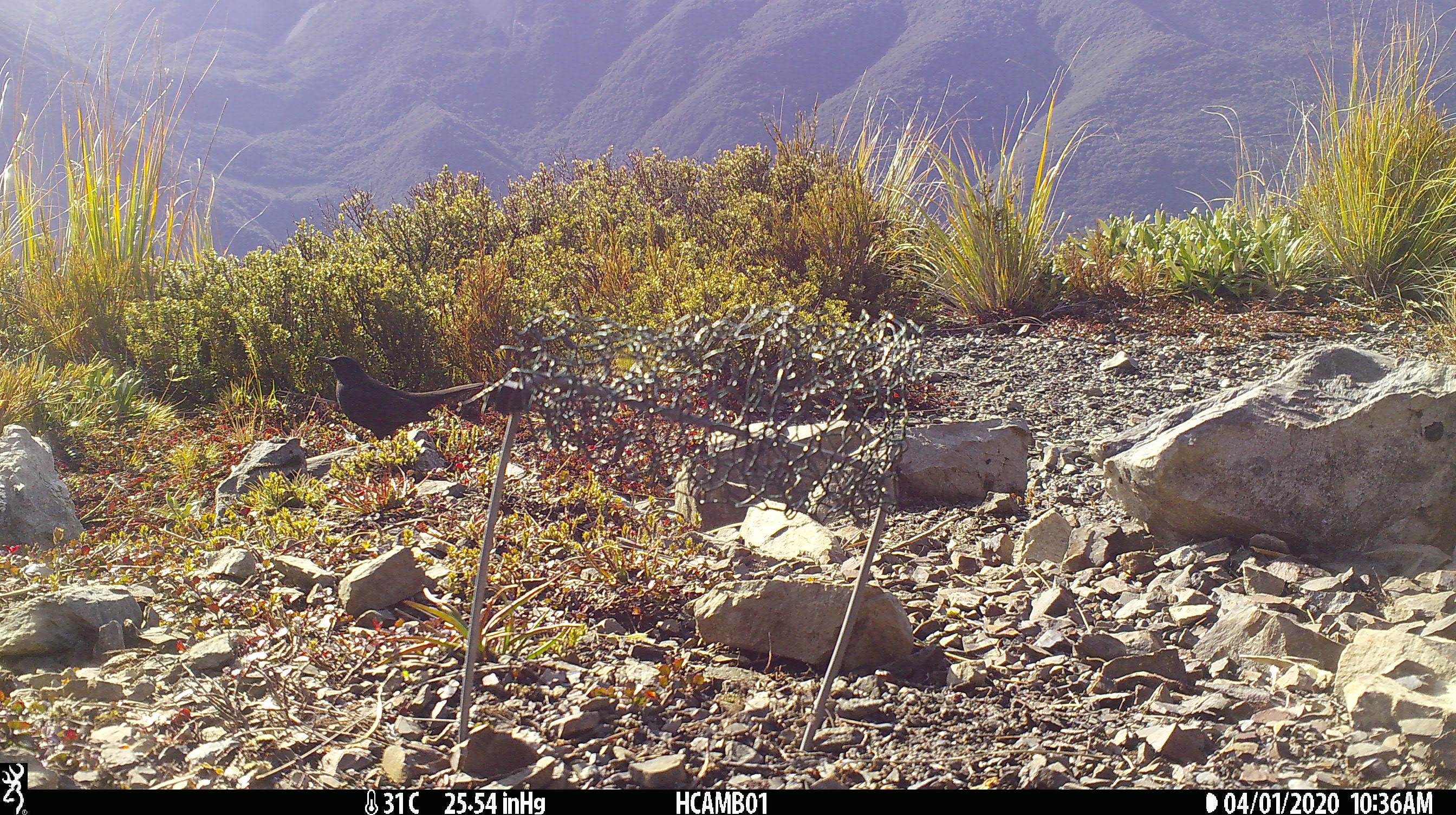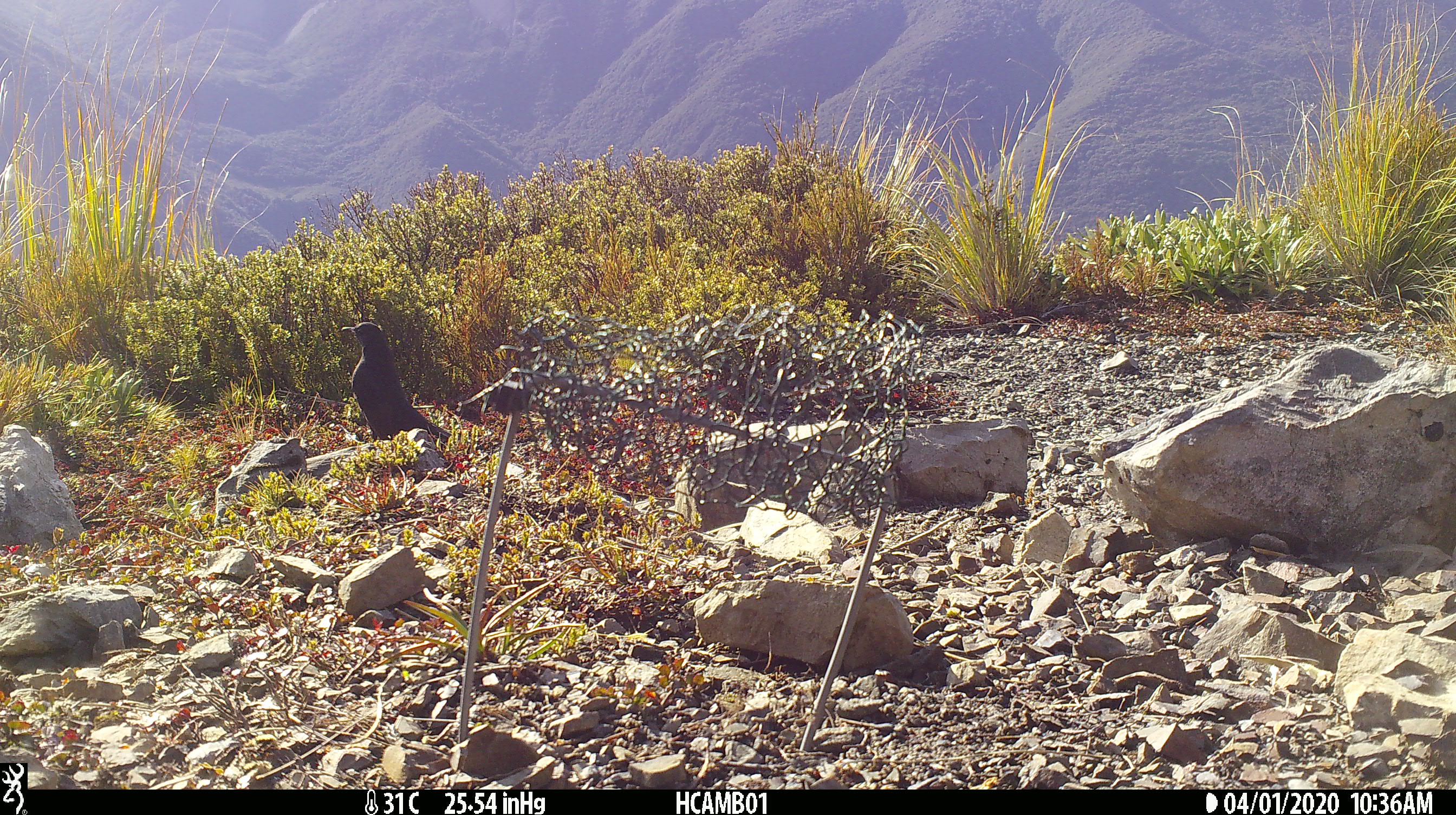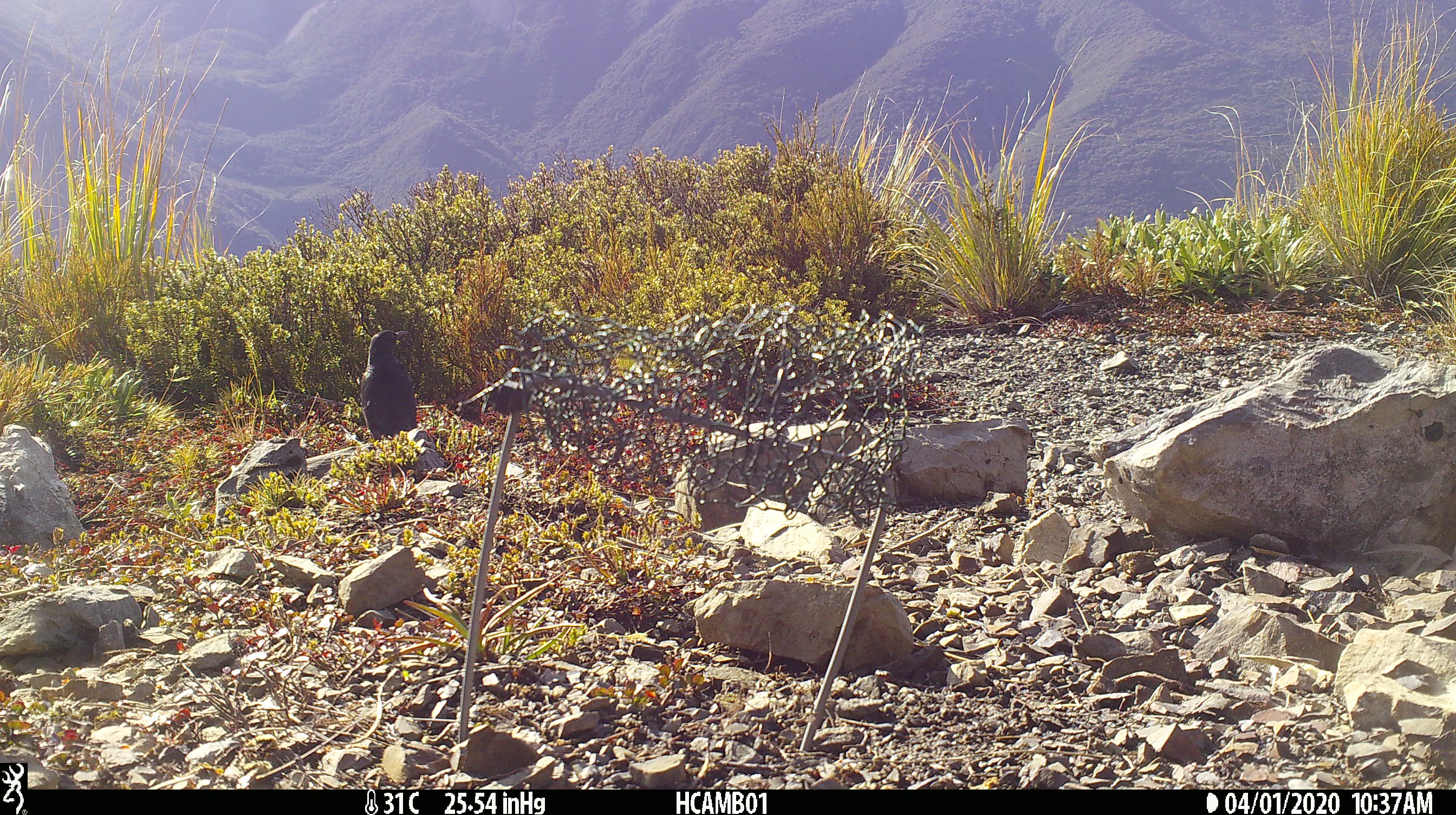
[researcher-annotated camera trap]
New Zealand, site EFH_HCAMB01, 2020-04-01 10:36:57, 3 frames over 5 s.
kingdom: Animalia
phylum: Chordata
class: Aves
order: Passeriformes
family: Turdidae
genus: Turdus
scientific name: Turdus merula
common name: eurasian blackbird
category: blackbird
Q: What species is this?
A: Blackbird (eurasian blackbird) (Turdus merula).